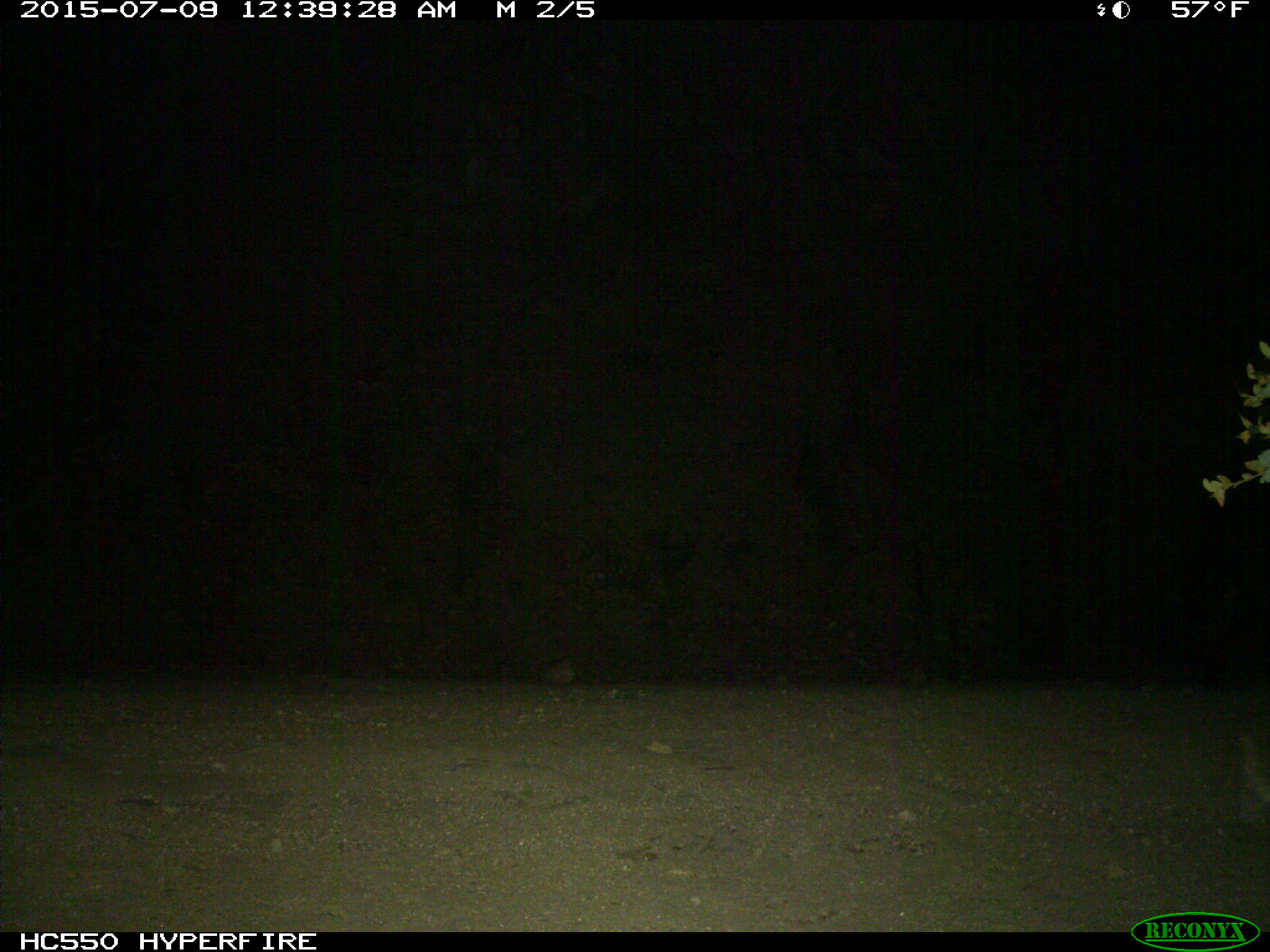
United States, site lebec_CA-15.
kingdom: Animalia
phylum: Chordata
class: Mammalia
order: Artiodactyla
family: Suidae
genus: Sus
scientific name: Sus scrofa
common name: wild boar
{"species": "Sus scrofa (wild boar)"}